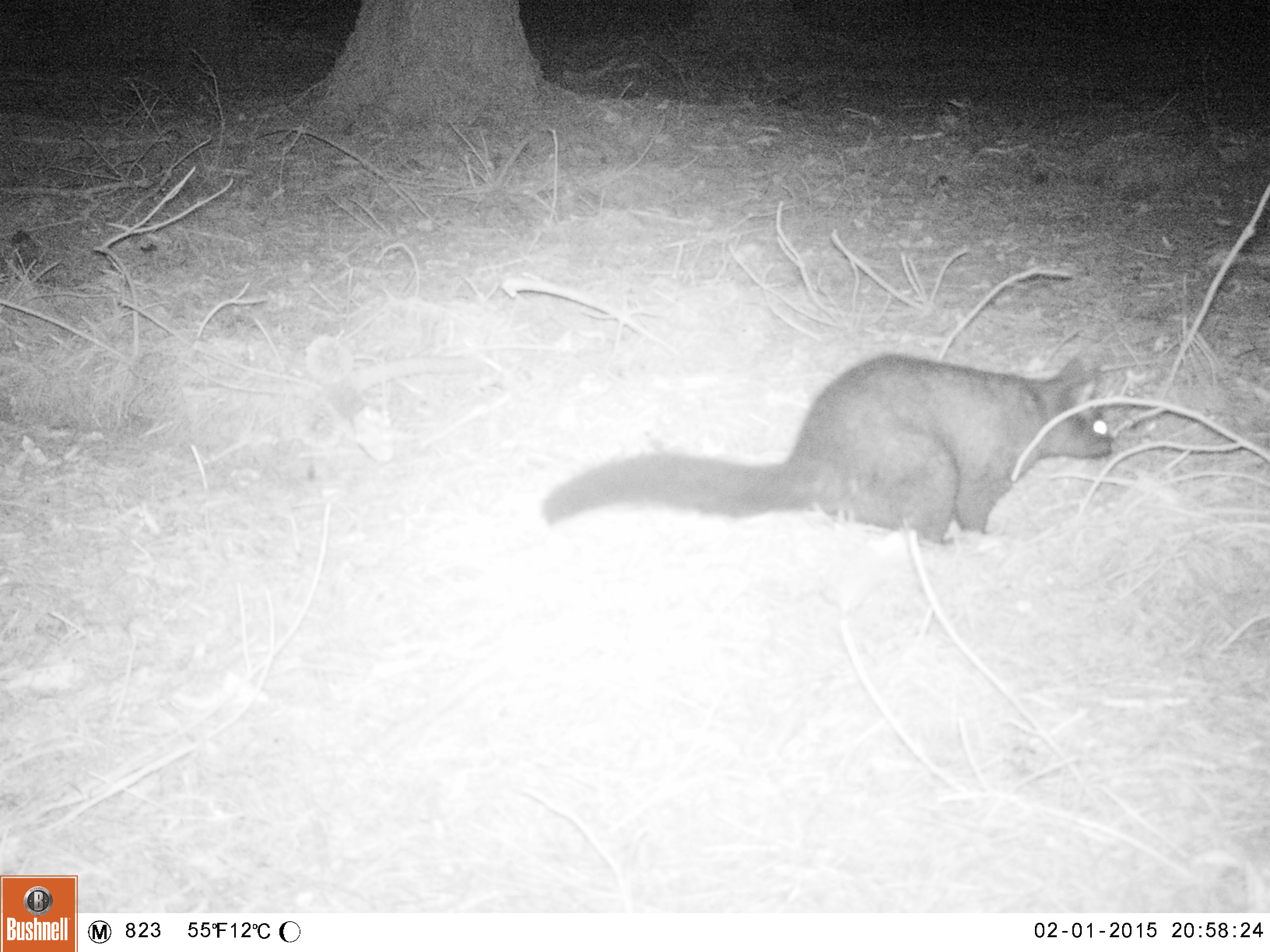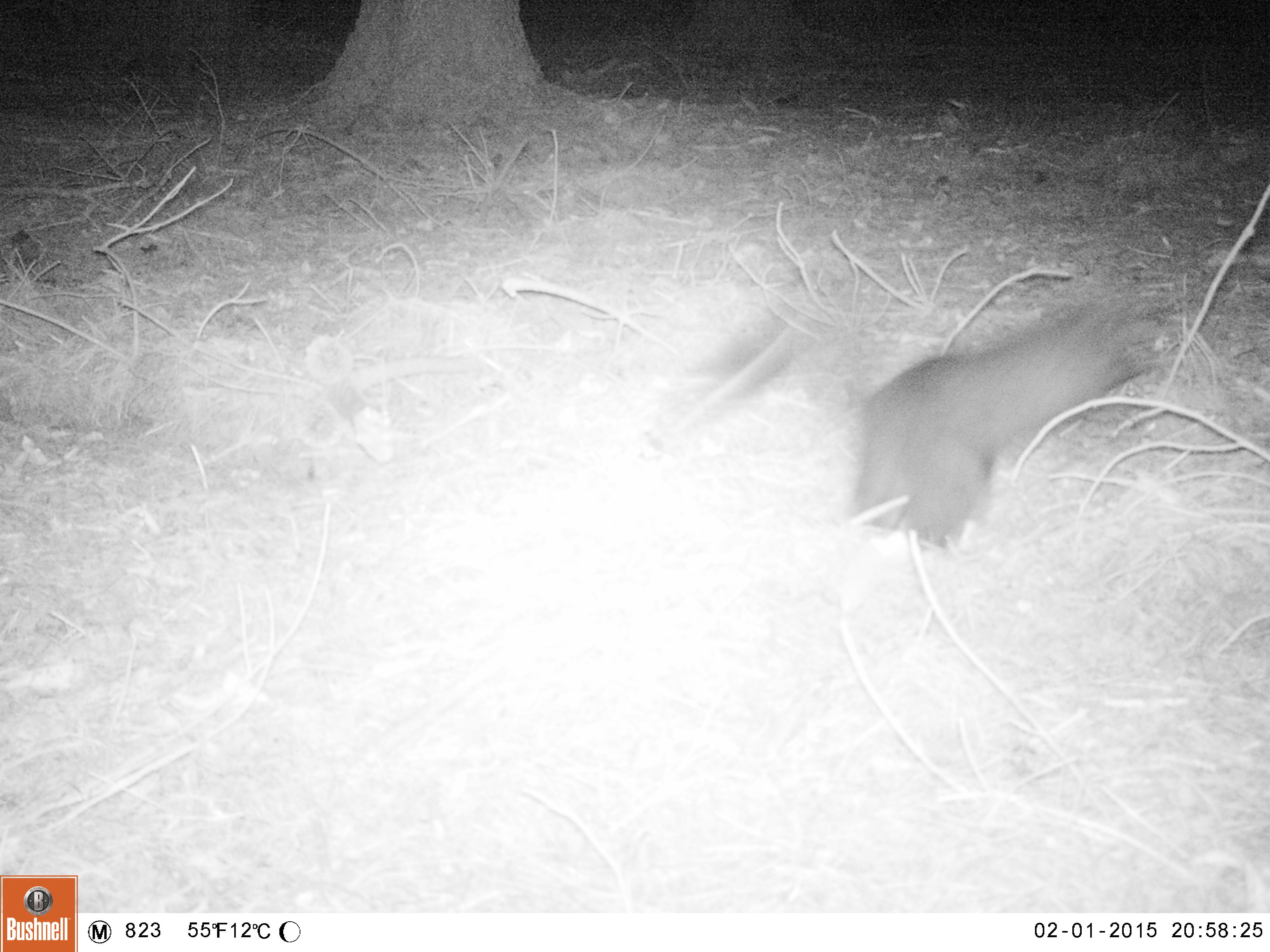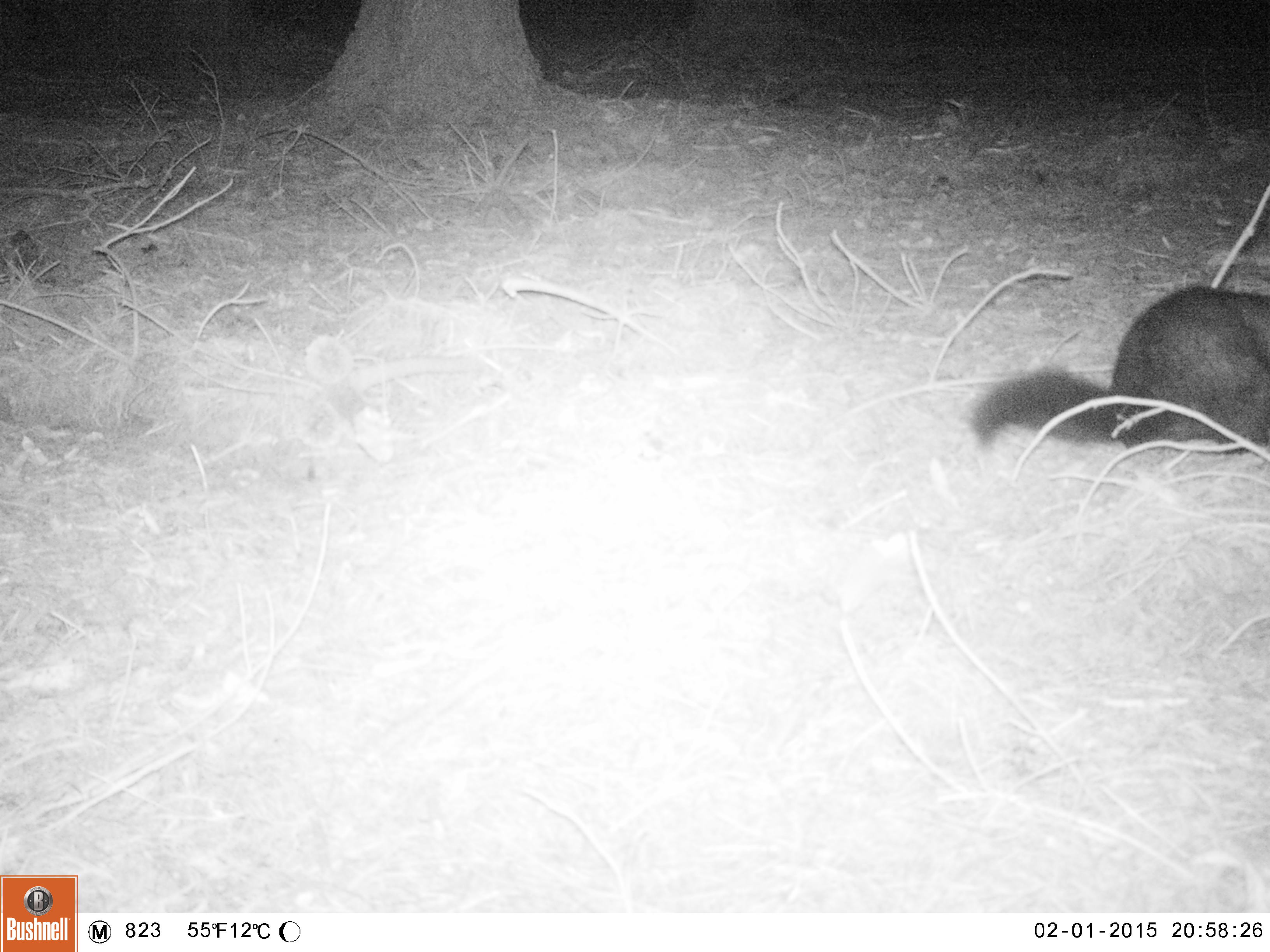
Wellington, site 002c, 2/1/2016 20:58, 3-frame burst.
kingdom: Animalia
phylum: Chordata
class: Mammalia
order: Didelphimorphia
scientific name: Didelphimorphia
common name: possum